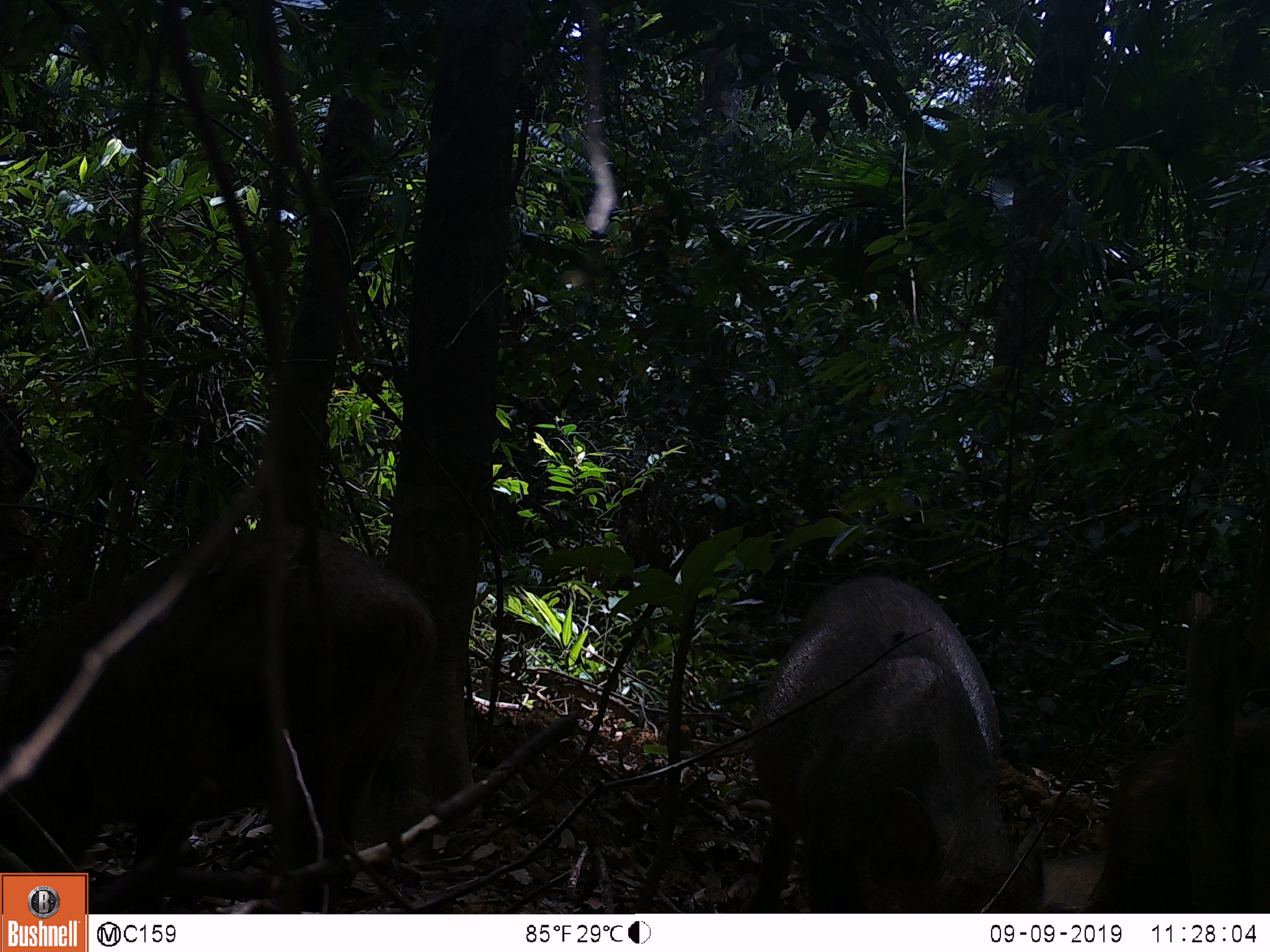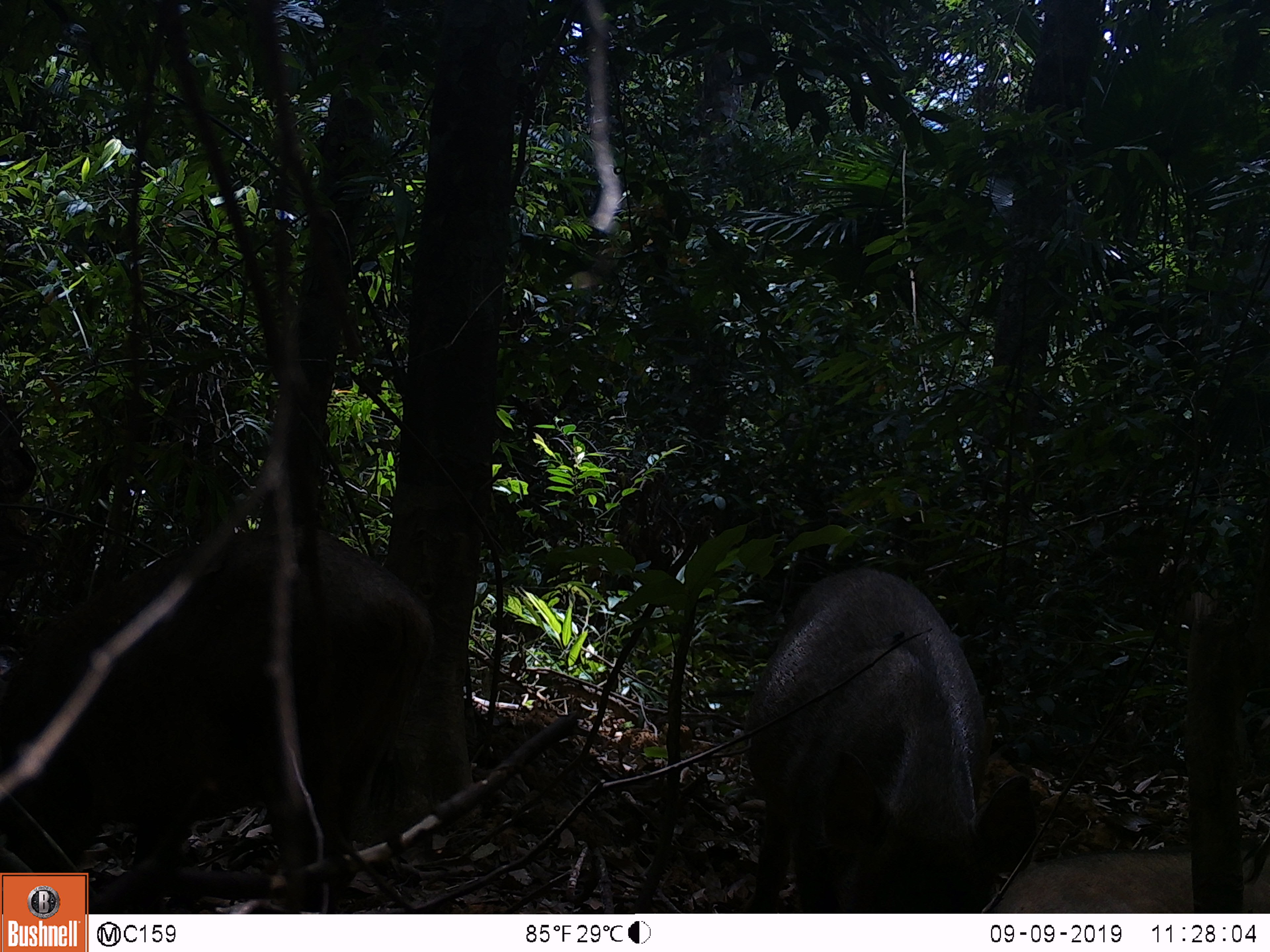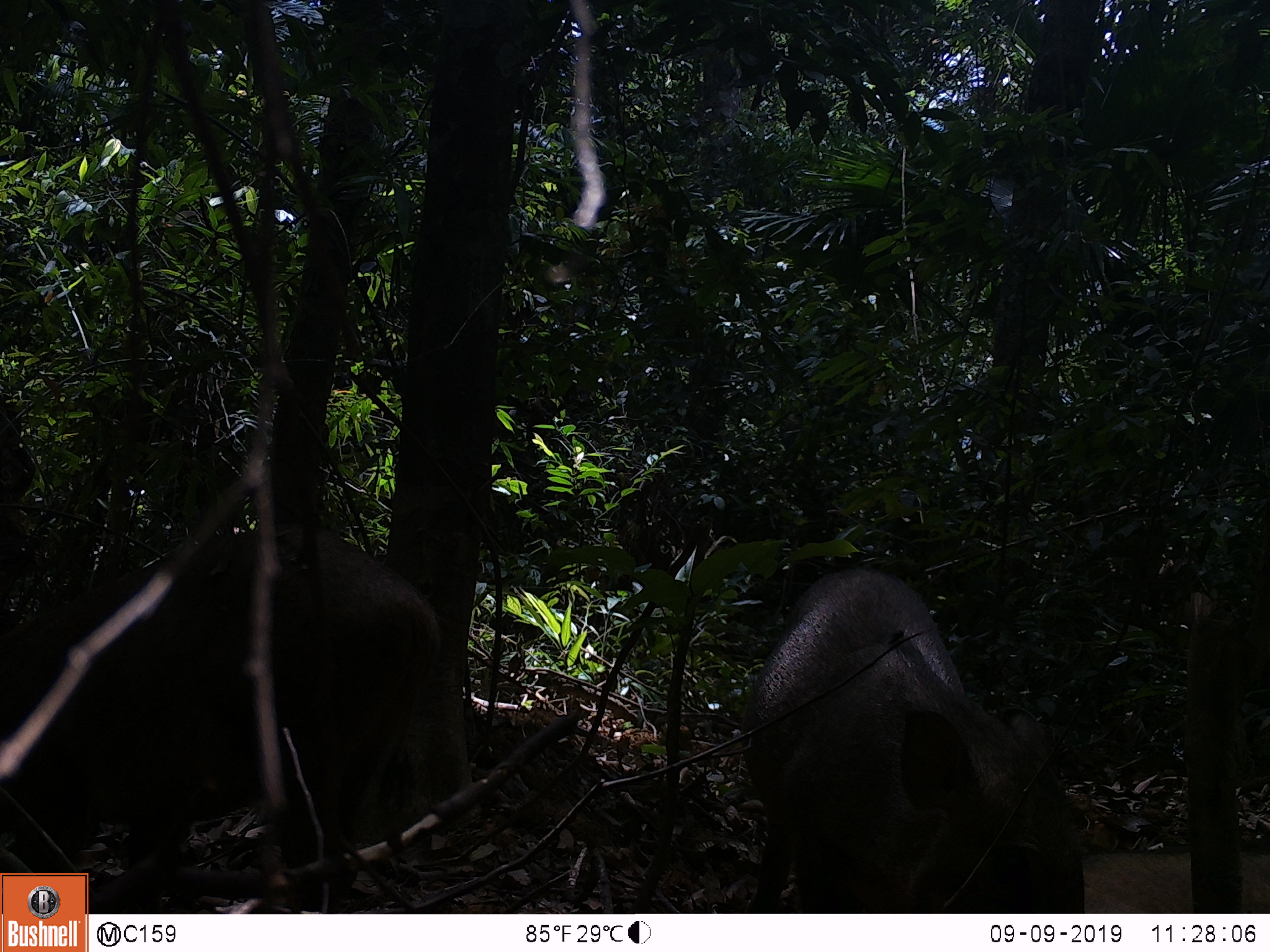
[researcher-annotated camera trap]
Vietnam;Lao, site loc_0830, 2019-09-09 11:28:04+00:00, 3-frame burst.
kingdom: Animalia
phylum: Chordata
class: Mammalia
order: Artiodactyla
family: Suidae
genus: Sus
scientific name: Sus scrofa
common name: eurasian wild pig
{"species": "eurasian wild pig (Sus scrofa)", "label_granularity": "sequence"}